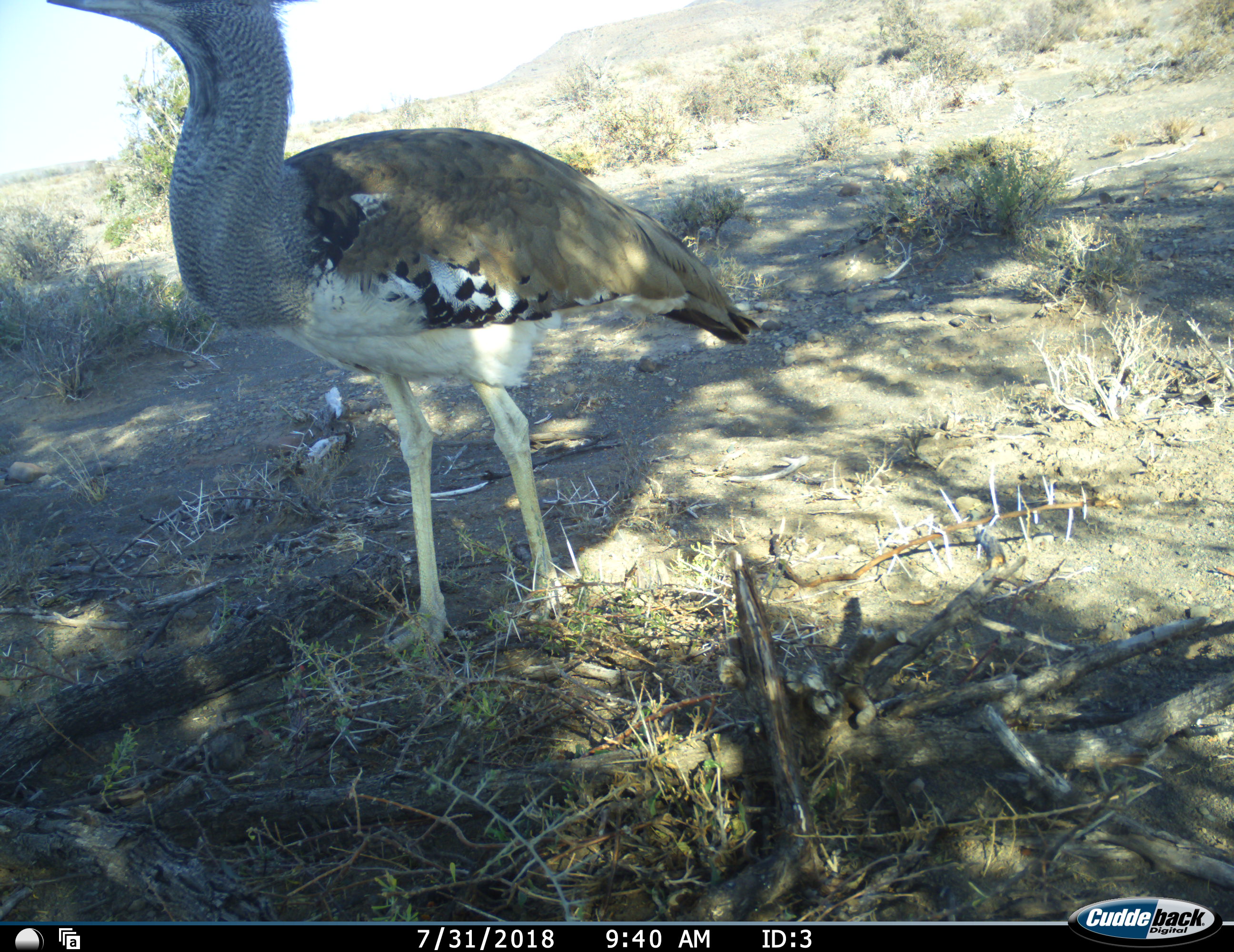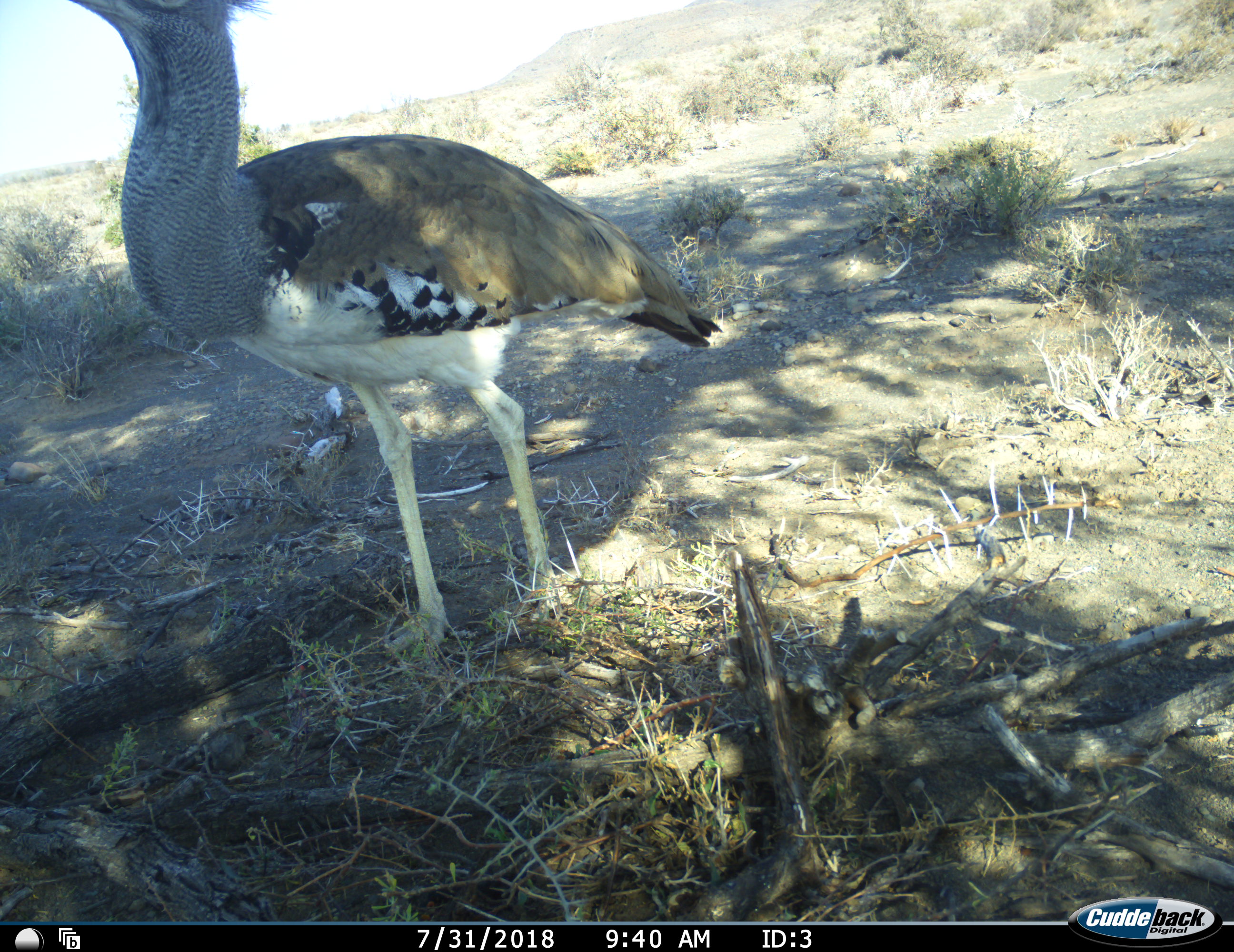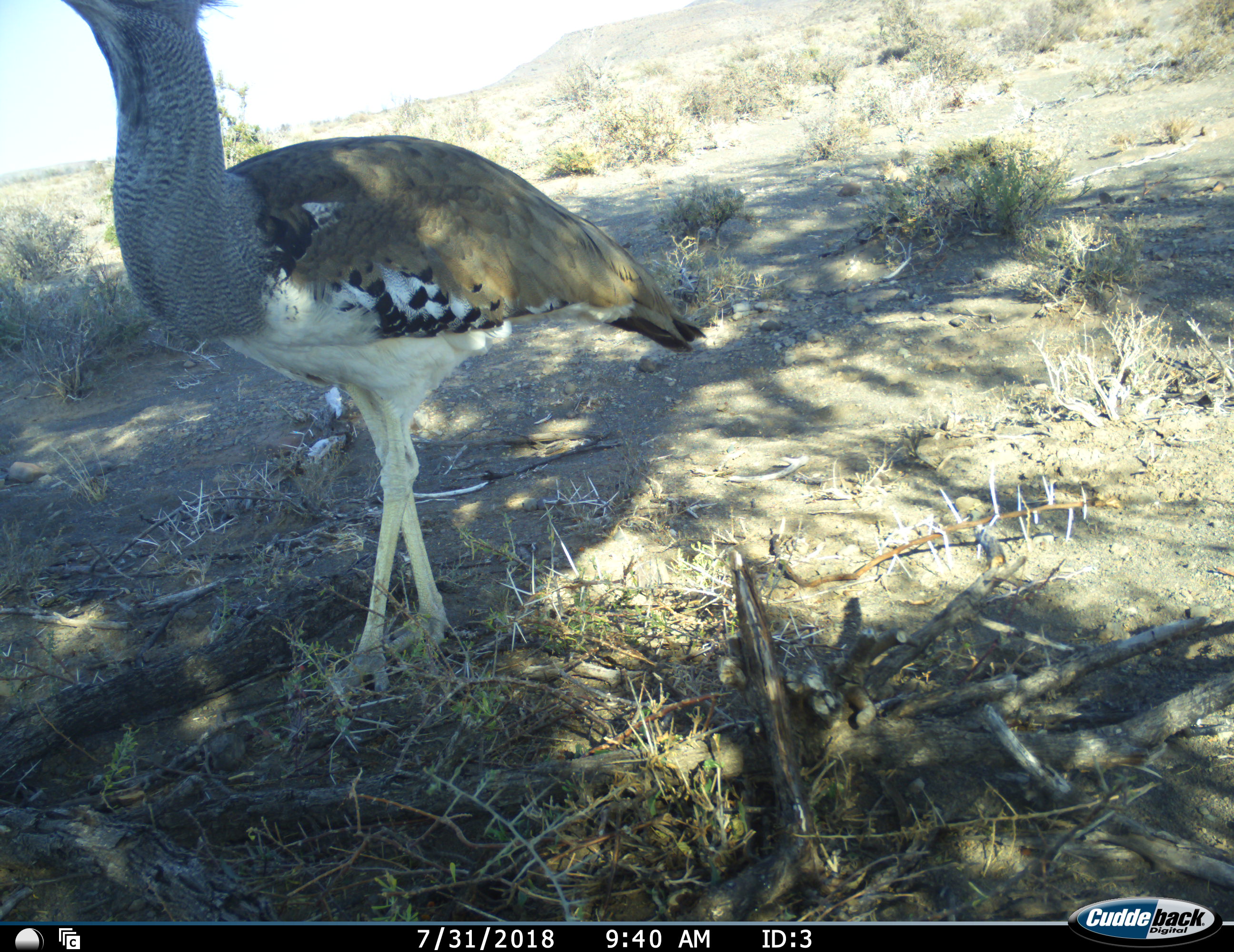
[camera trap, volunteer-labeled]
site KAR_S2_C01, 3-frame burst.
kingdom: Animalia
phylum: Chordata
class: Aves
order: Otidiformes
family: Otididae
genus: Ardeotis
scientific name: Ardeotis kori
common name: kori bustard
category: bustardkori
Bustardkori (kori bustard) (Ardeotis kori), count 1. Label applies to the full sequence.